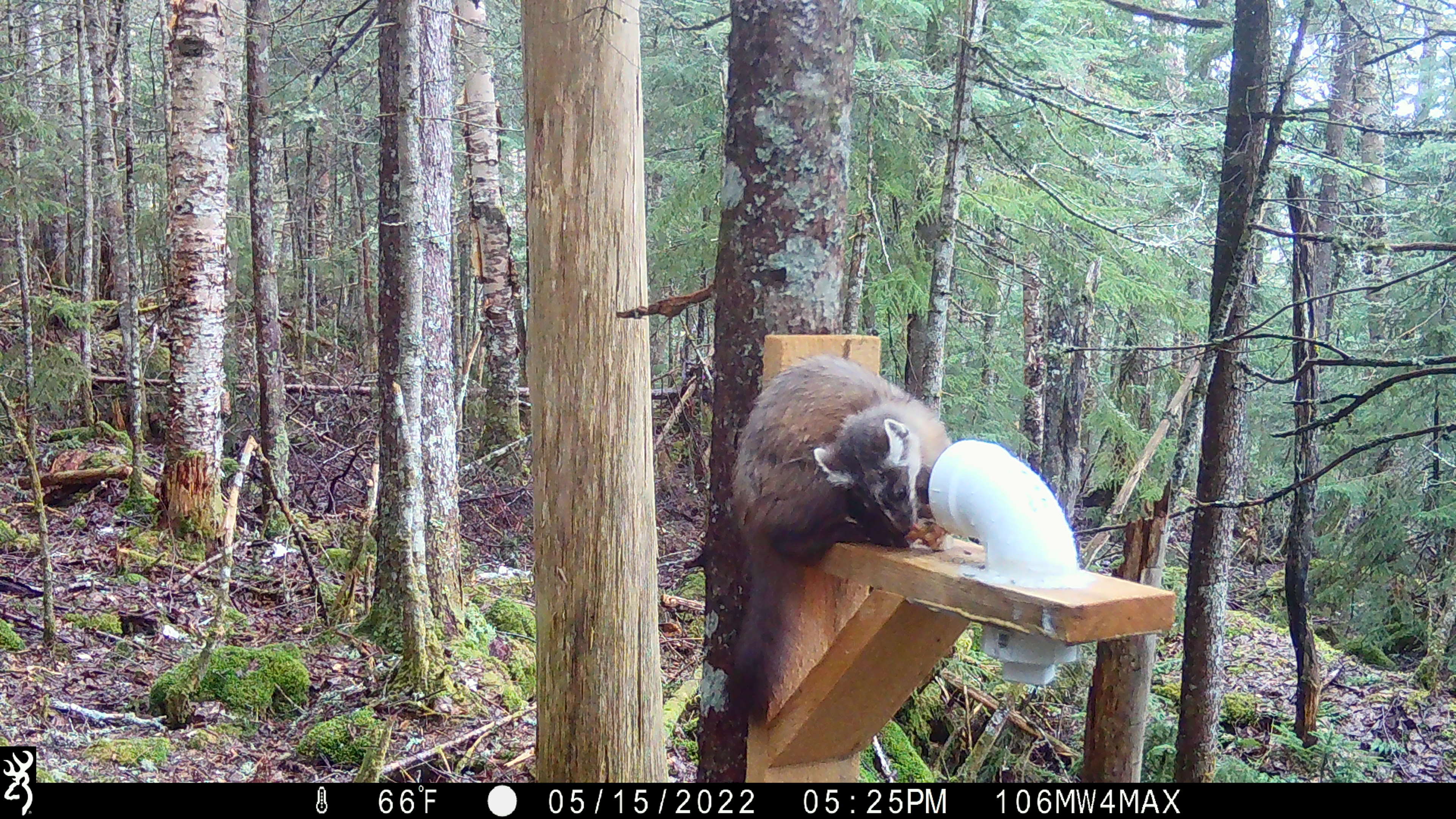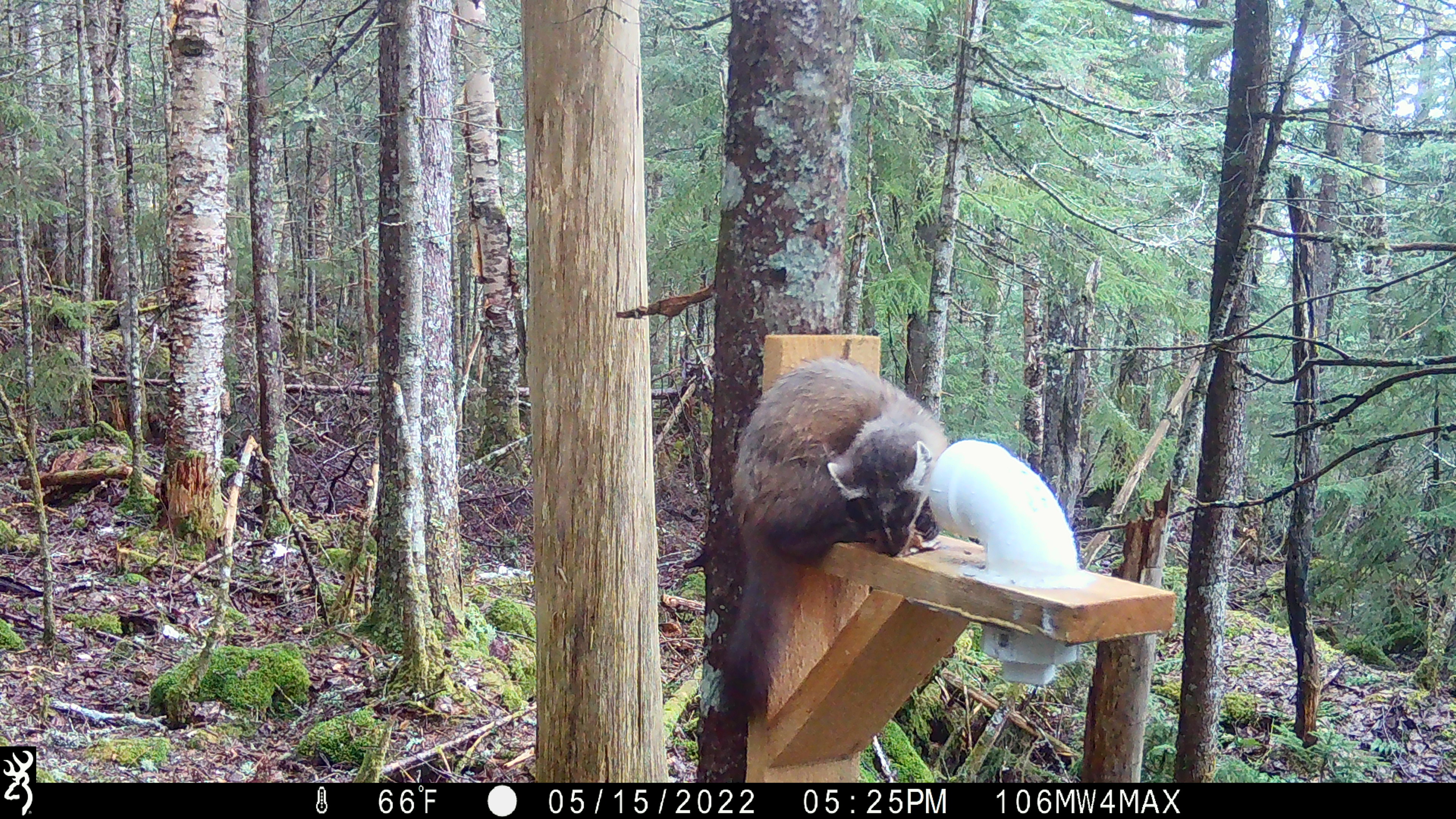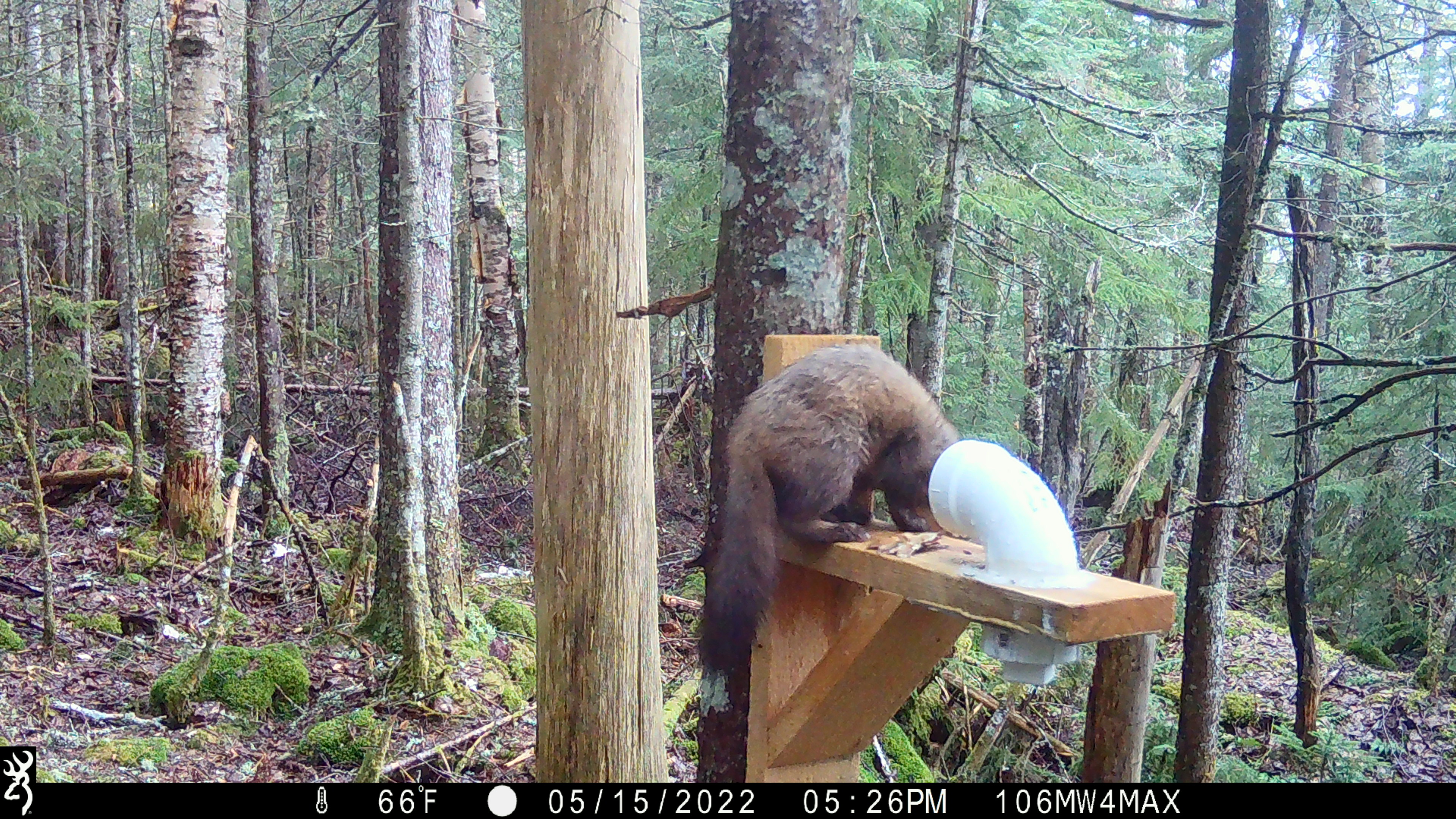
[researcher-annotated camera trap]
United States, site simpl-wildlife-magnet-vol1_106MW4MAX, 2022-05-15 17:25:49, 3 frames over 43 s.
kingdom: Animalia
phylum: Chordata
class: Mammalia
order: Carnivora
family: Mustelidae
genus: Martes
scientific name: Martes americana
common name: american marten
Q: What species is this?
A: American marten (Martes americana).